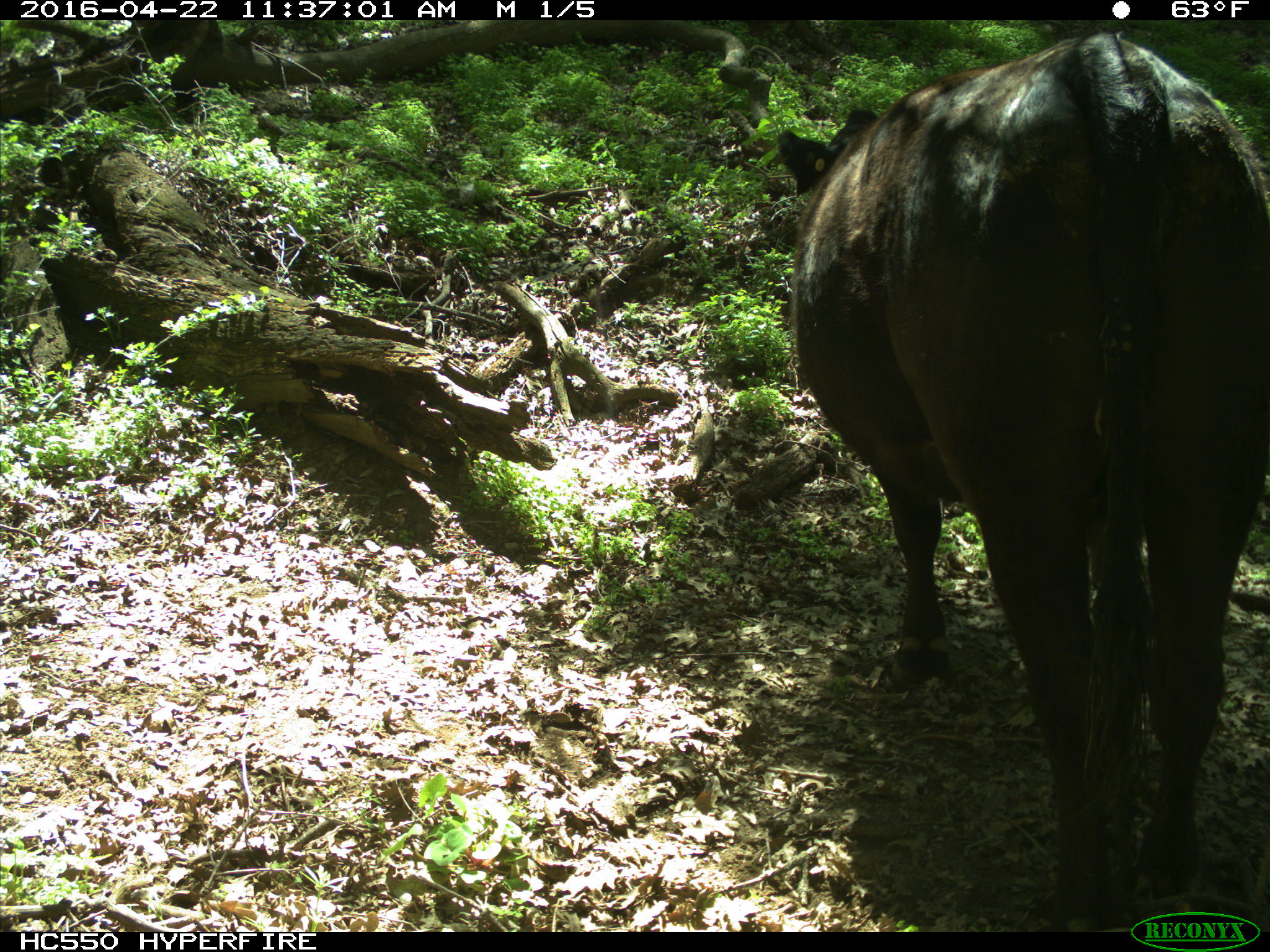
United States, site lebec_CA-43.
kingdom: Animalia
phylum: Chordata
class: Mammalia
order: Artiodactyla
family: Bovidae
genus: Bos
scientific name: Bos taurus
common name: domestic cow